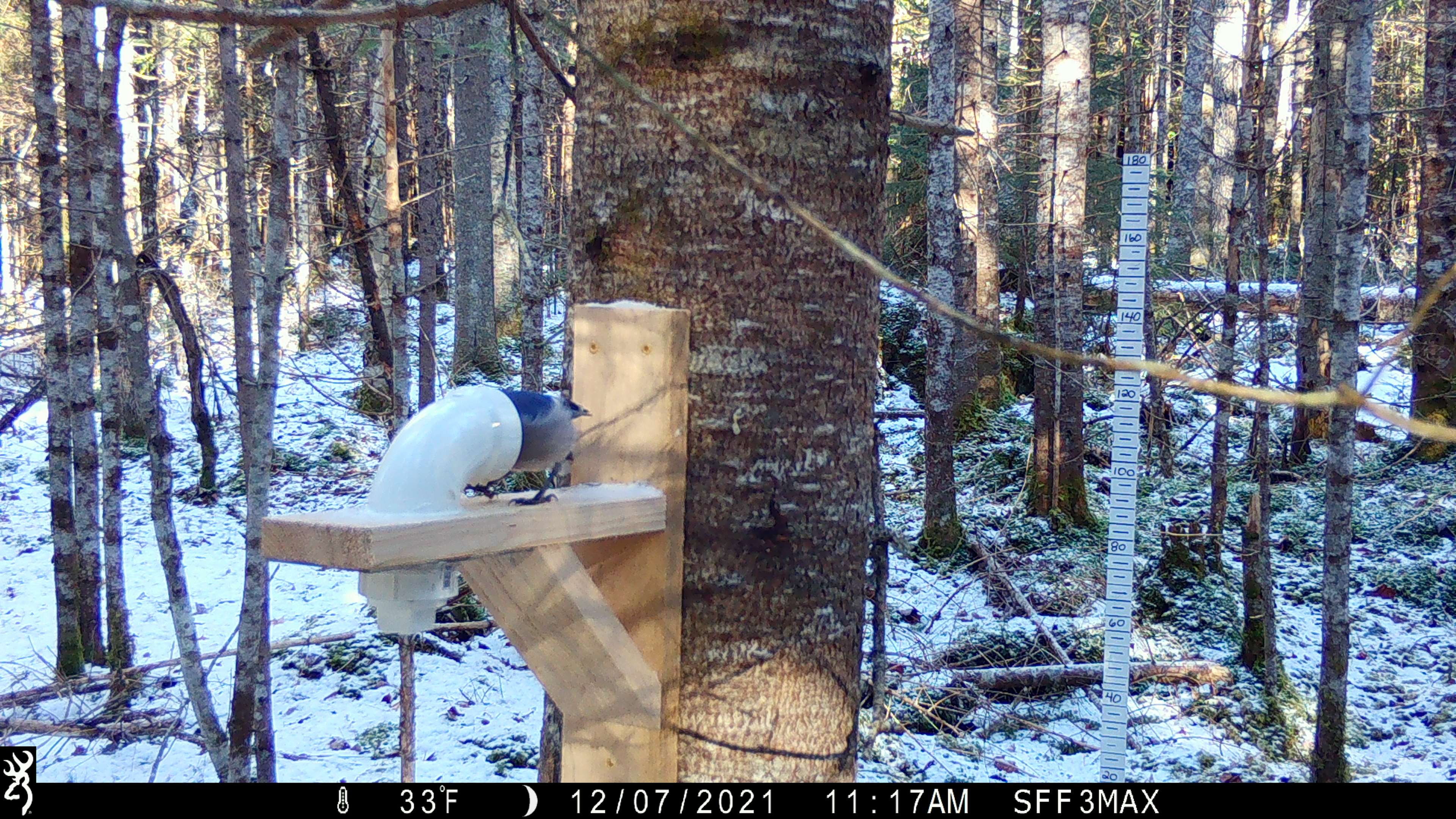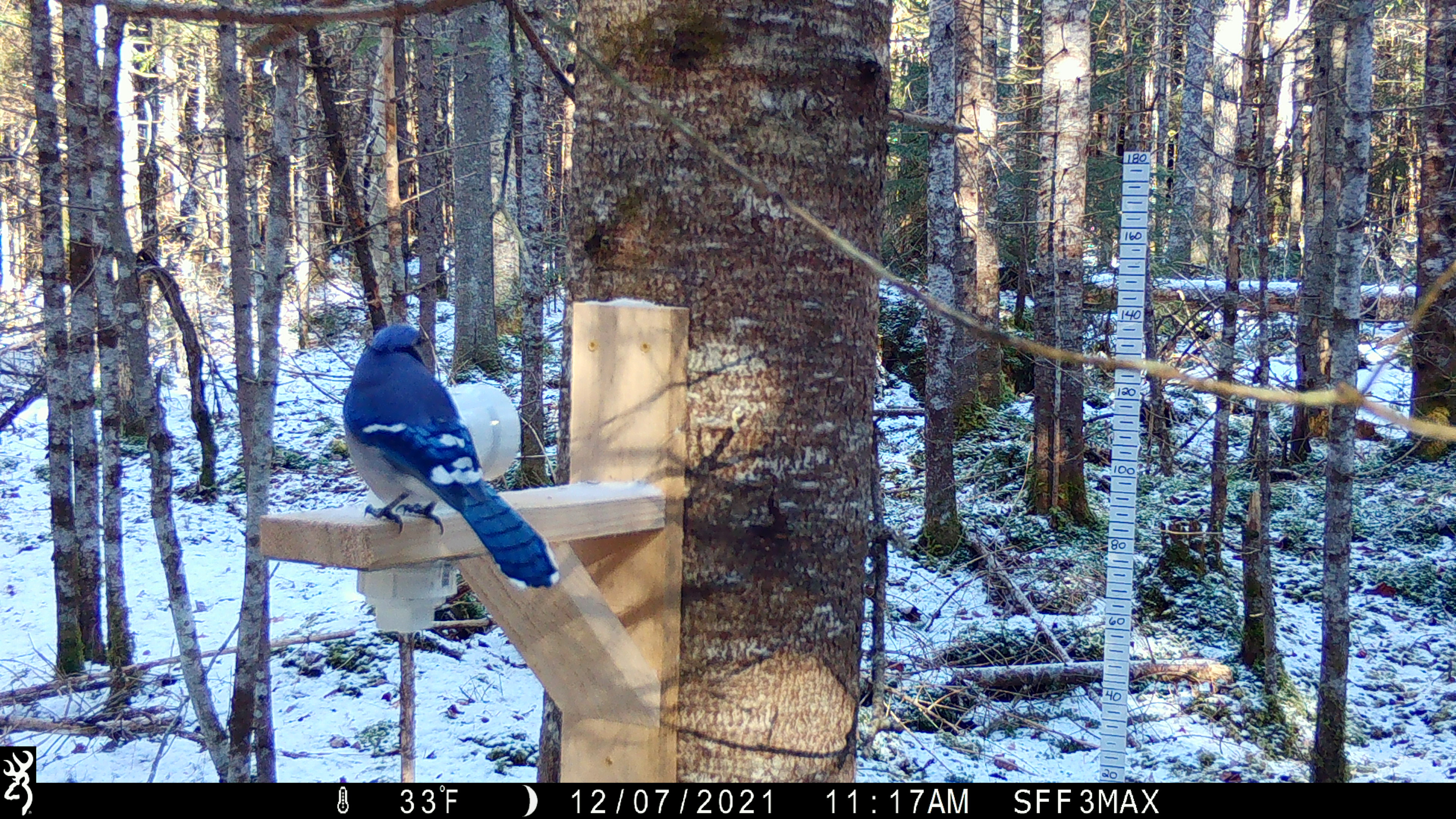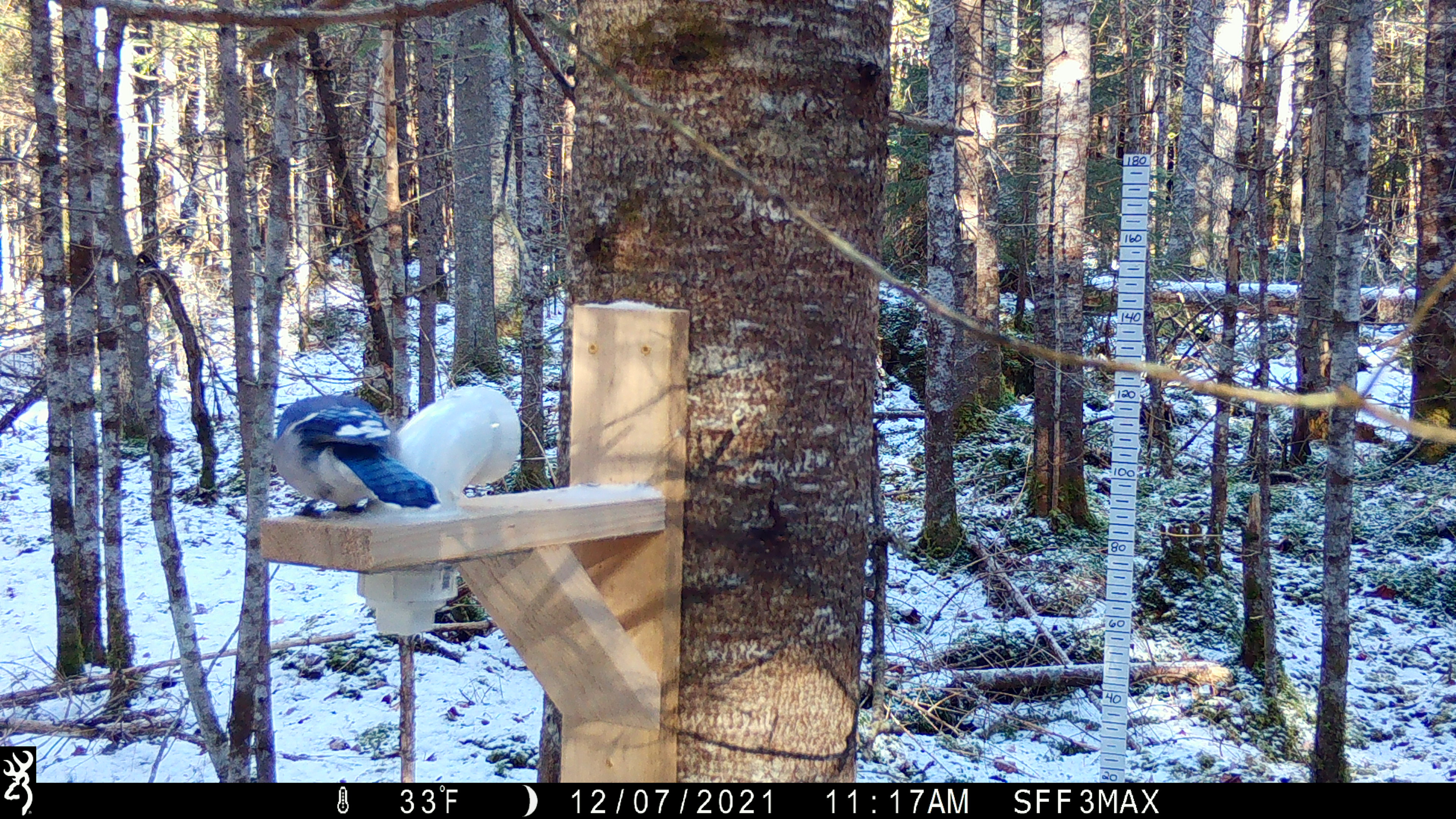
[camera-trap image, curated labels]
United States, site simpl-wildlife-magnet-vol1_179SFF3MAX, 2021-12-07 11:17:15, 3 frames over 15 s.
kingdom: Animalia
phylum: Chordata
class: Aves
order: Passeriformes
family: Corvidae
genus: Cyanocitta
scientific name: Cyanocitta cristata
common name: blue jay